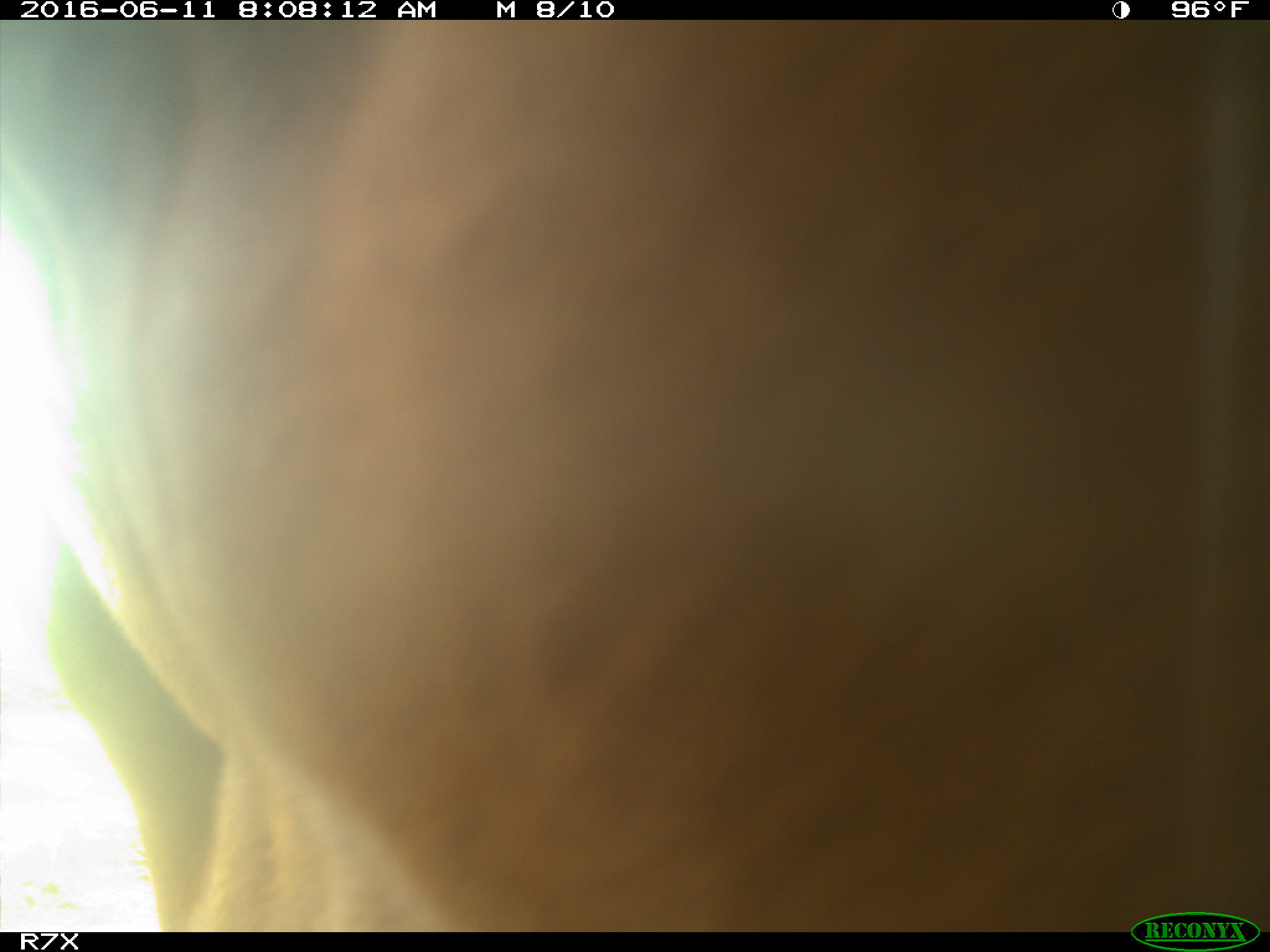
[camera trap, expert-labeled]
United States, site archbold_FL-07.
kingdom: Animalia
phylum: Chordata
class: Mammalia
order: Artiodactyla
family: Bovidae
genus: Bos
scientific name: Bos taurus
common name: domestic cow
Bos taurus (domestic cow).